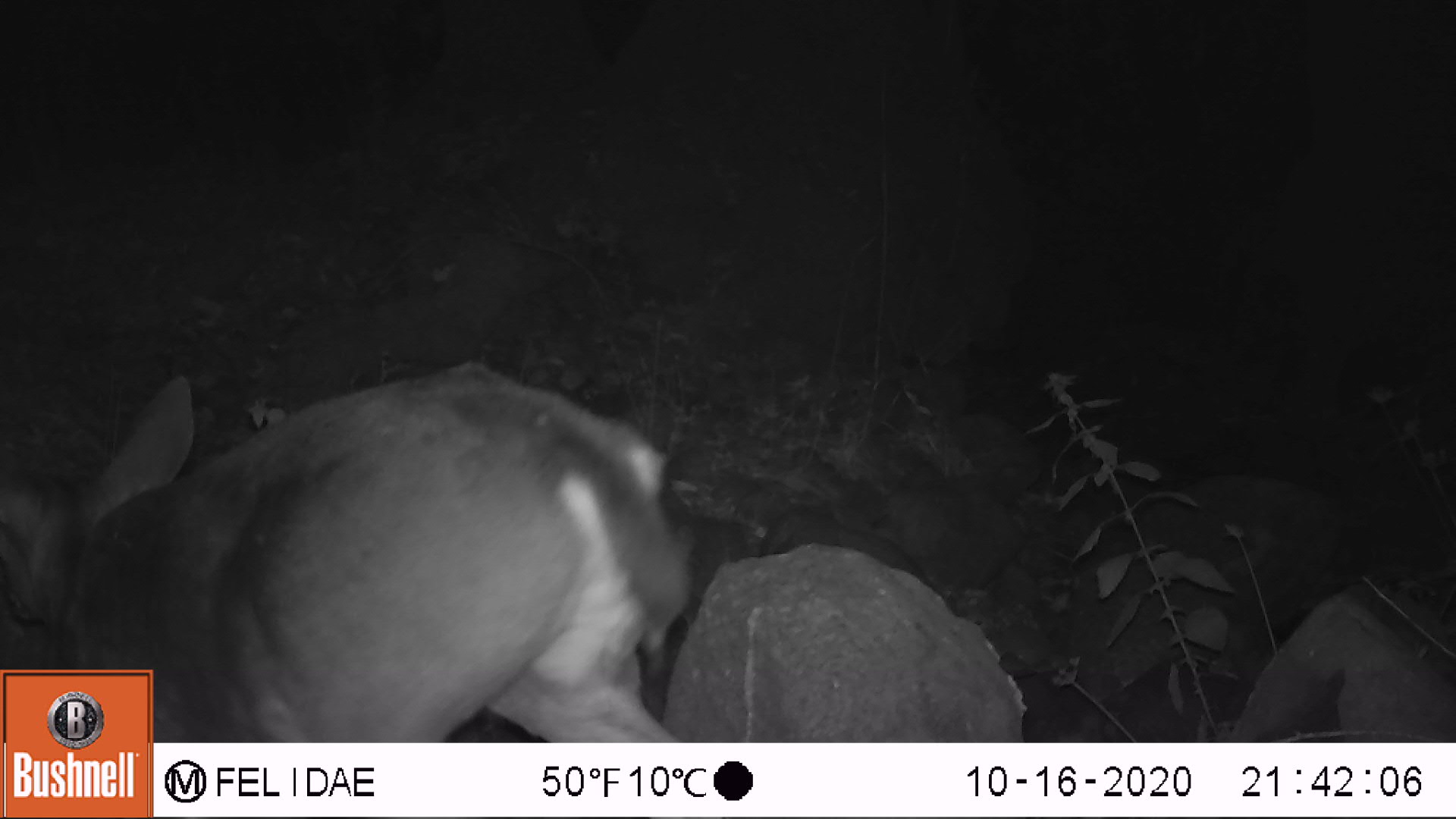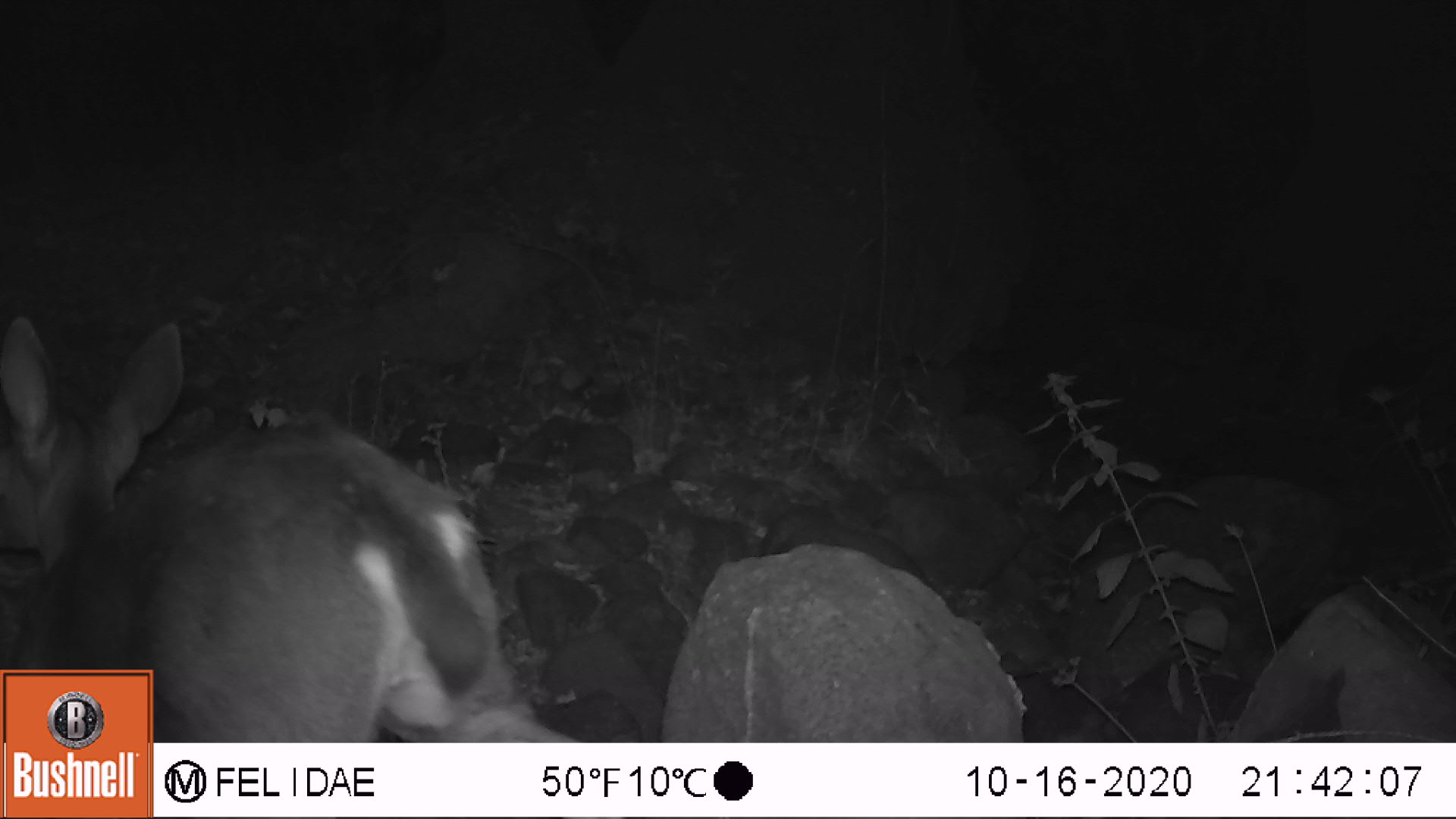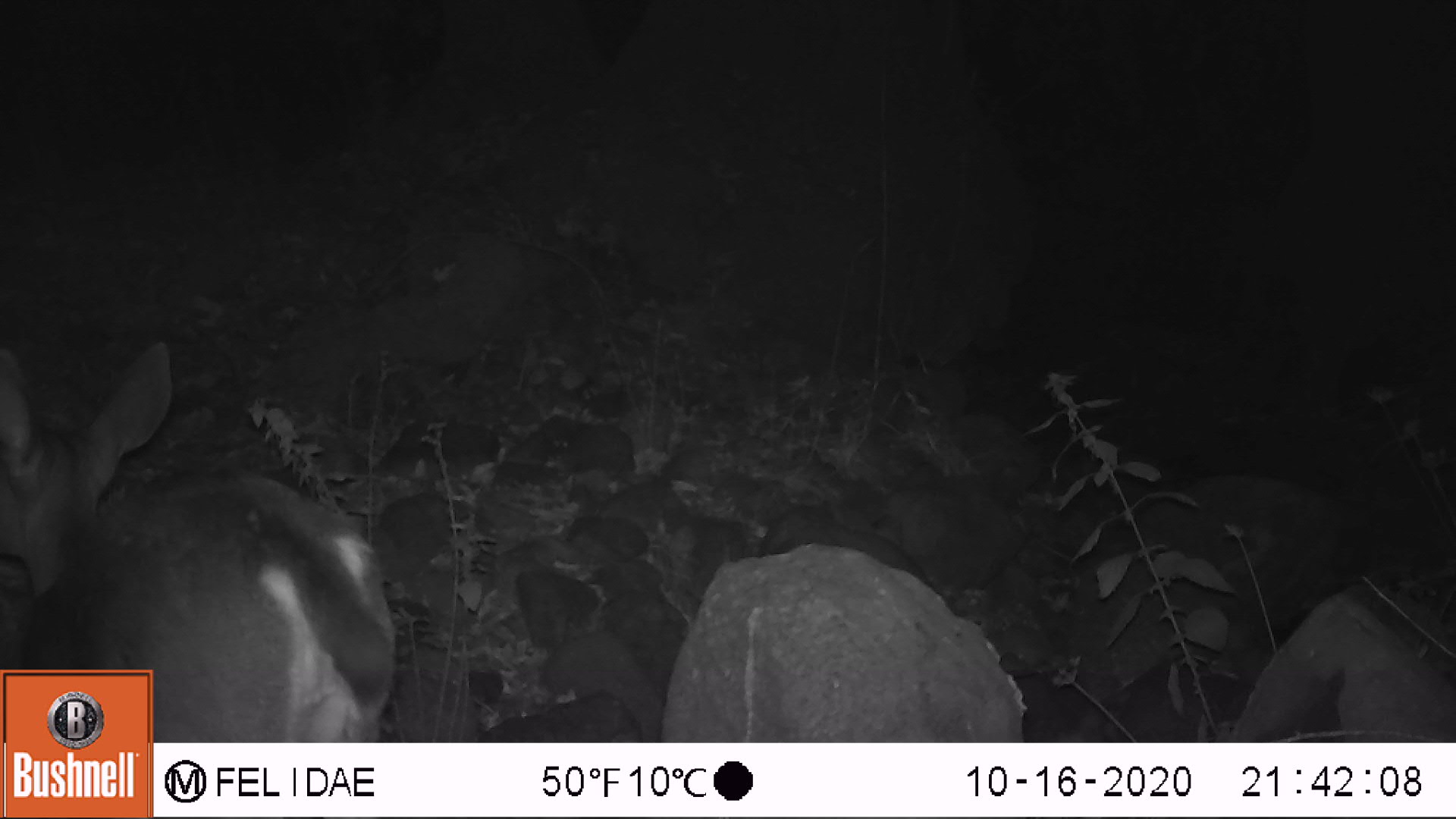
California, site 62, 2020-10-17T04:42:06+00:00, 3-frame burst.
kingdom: Animalia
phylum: Chordata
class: Mammalia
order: Artiodactyla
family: Cervidae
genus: Odocoileus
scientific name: Odocoileus hemionus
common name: mule deer